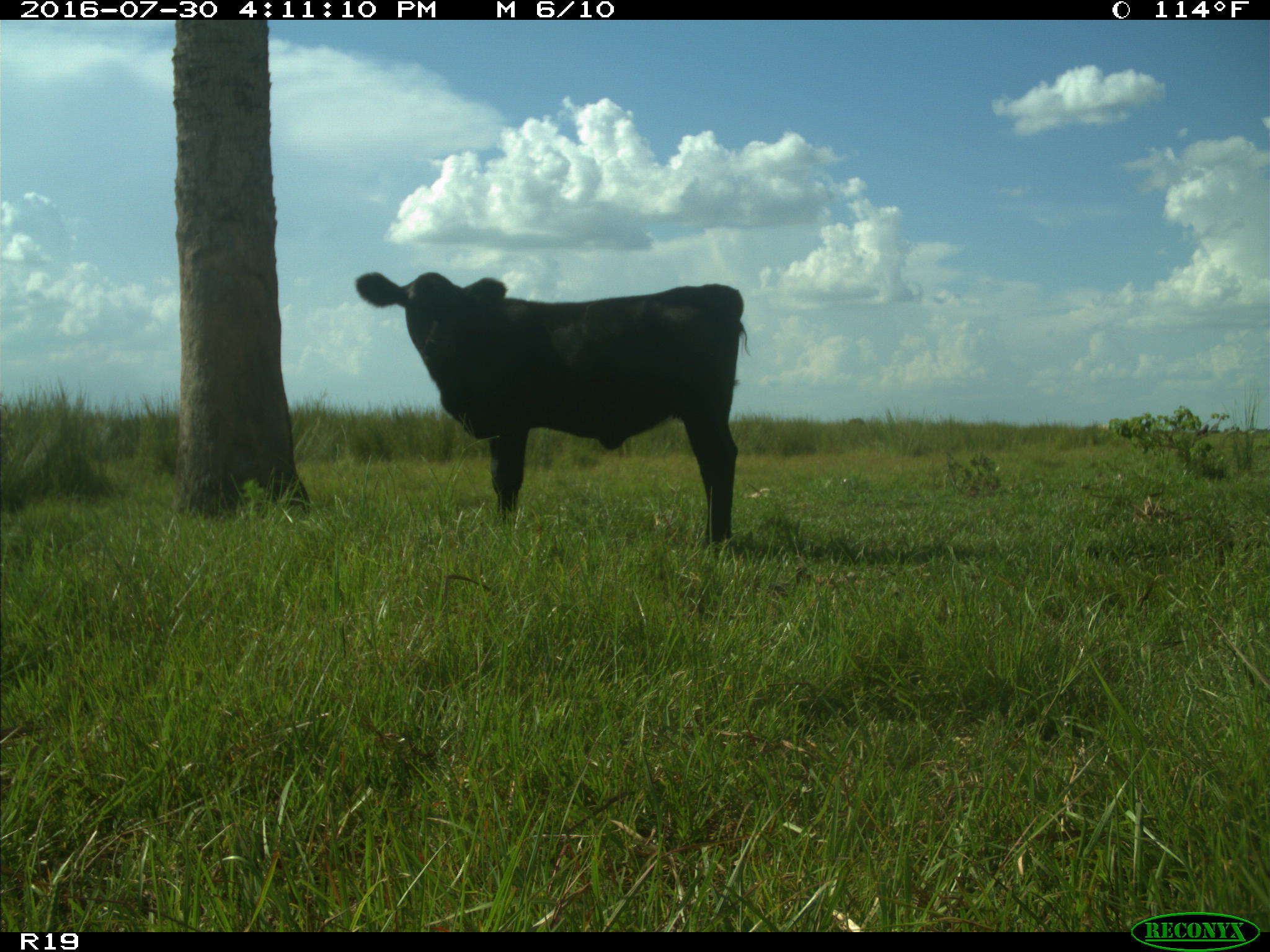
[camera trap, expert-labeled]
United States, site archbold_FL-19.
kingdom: Animalia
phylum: Chordata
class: Mammalia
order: Artiodactyla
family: Bovidae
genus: Bos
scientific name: Bos taurus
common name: domestic cow